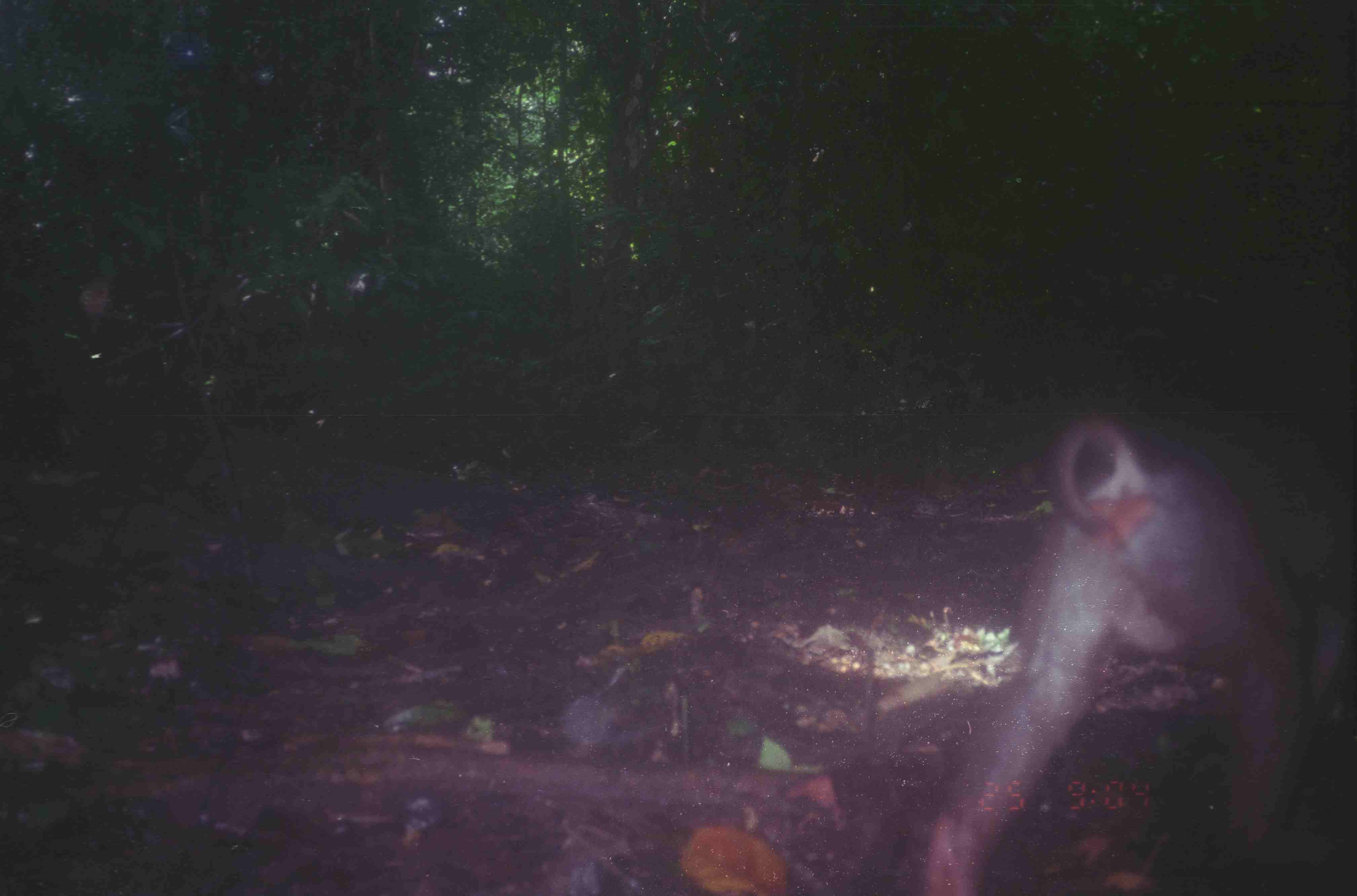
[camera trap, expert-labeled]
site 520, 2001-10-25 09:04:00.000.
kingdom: Animalia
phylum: Chordata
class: Mammalia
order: Primates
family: Cercopithecidae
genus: Macaca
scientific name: Macaca nemestrina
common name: southern pig-tailed macaque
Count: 1.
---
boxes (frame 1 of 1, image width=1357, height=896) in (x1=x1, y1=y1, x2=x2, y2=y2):
macaca nemestrina: (x1=926, y1=411, x2=1357, y2=894)